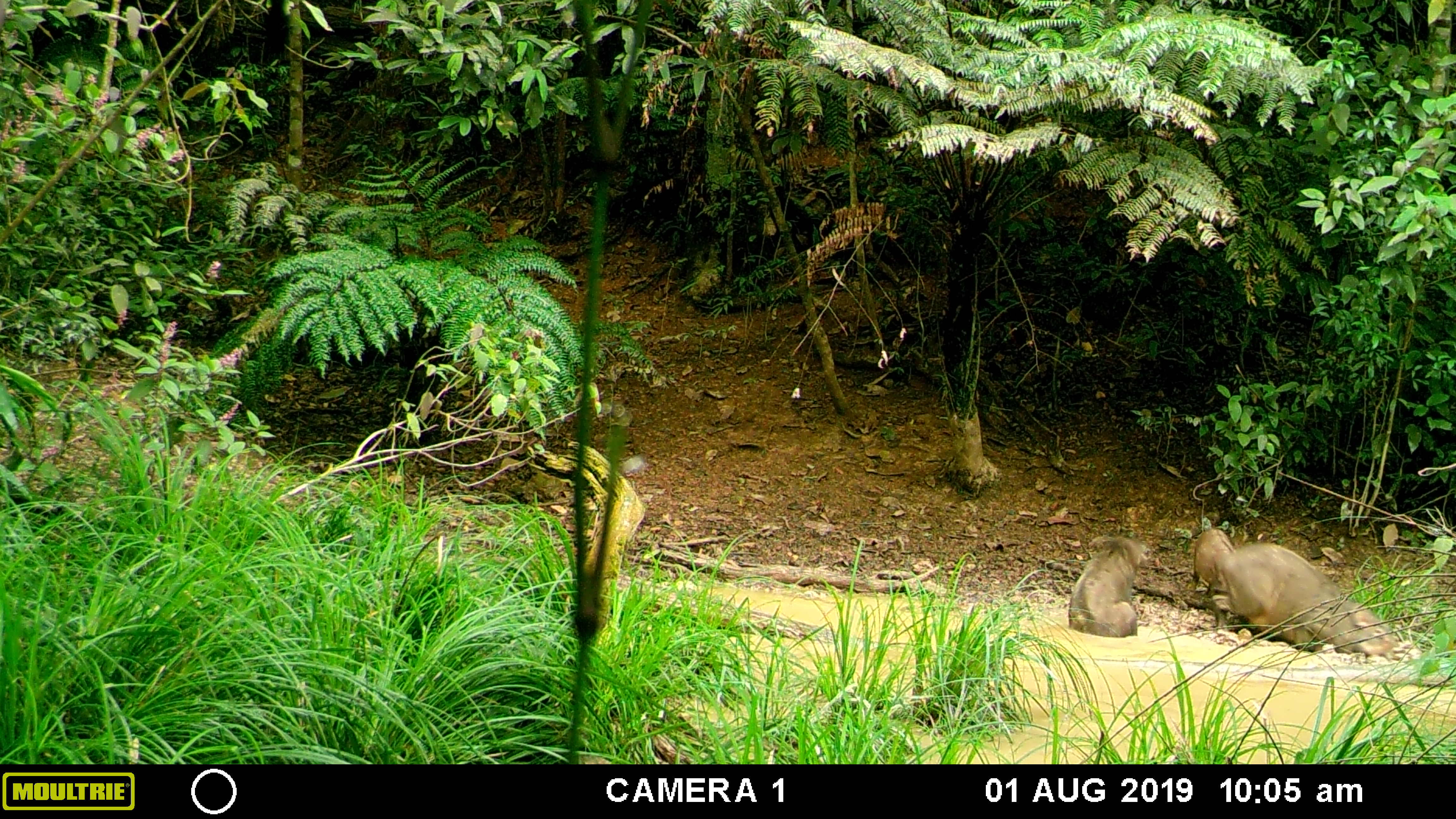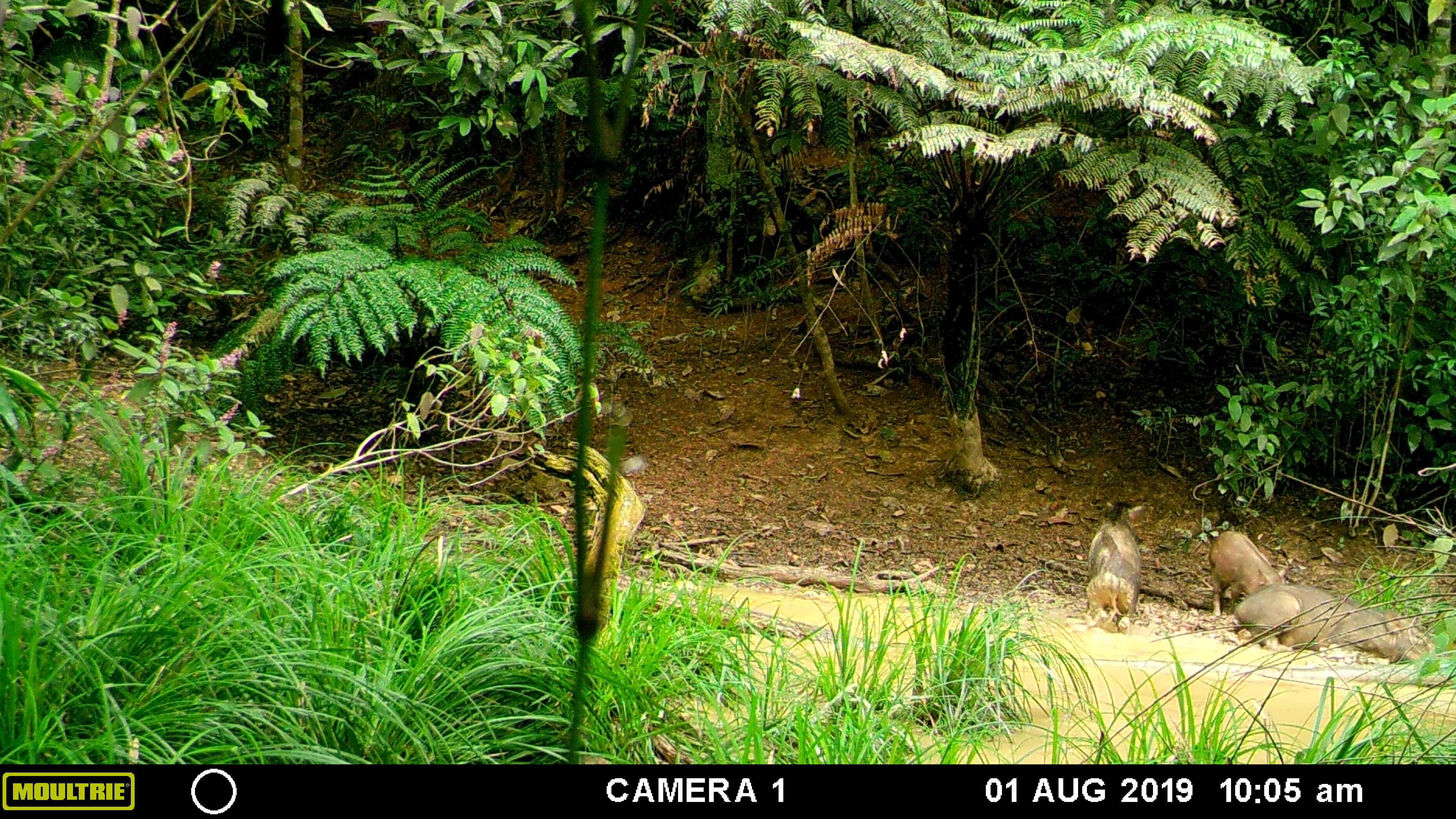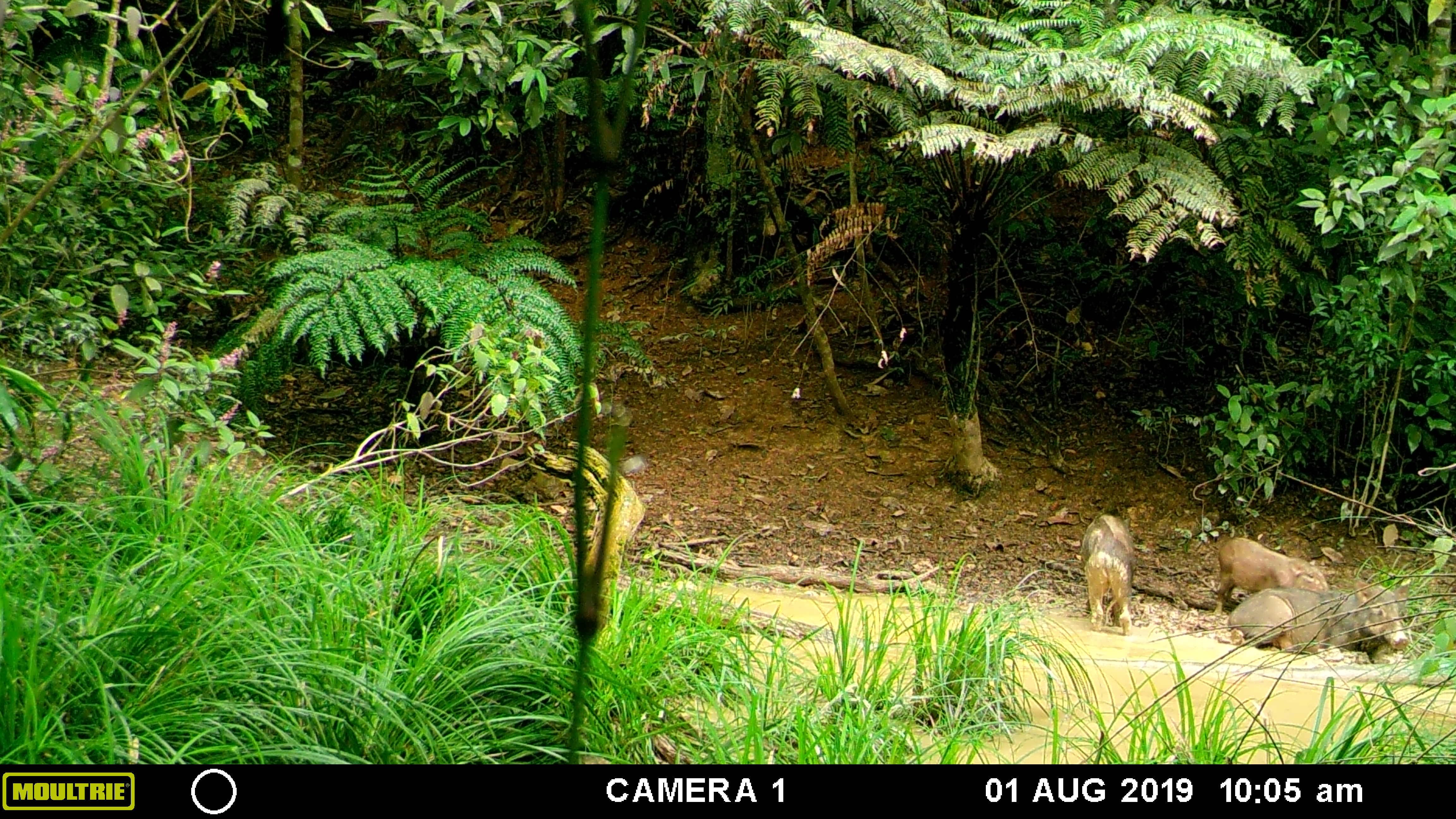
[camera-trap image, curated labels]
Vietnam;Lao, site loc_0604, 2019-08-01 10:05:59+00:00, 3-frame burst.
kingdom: Animalia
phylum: Chordata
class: Mammalia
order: Artiodactyla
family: Suidae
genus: Sus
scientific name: Sus scrofa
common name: eurasian wild pig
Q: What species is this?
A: Eurasian wild pig (Sus scrofa).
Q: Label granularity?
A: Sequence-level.